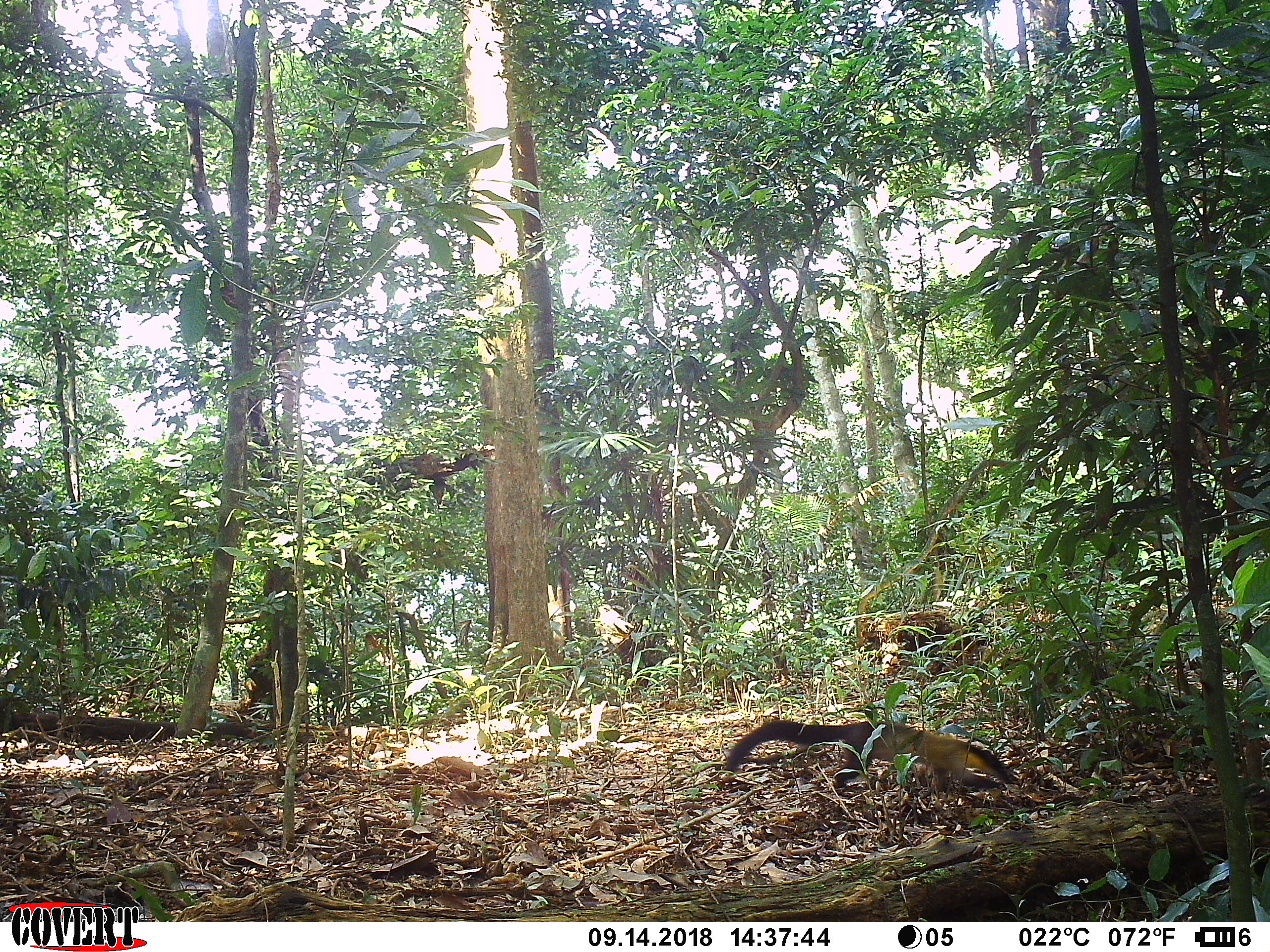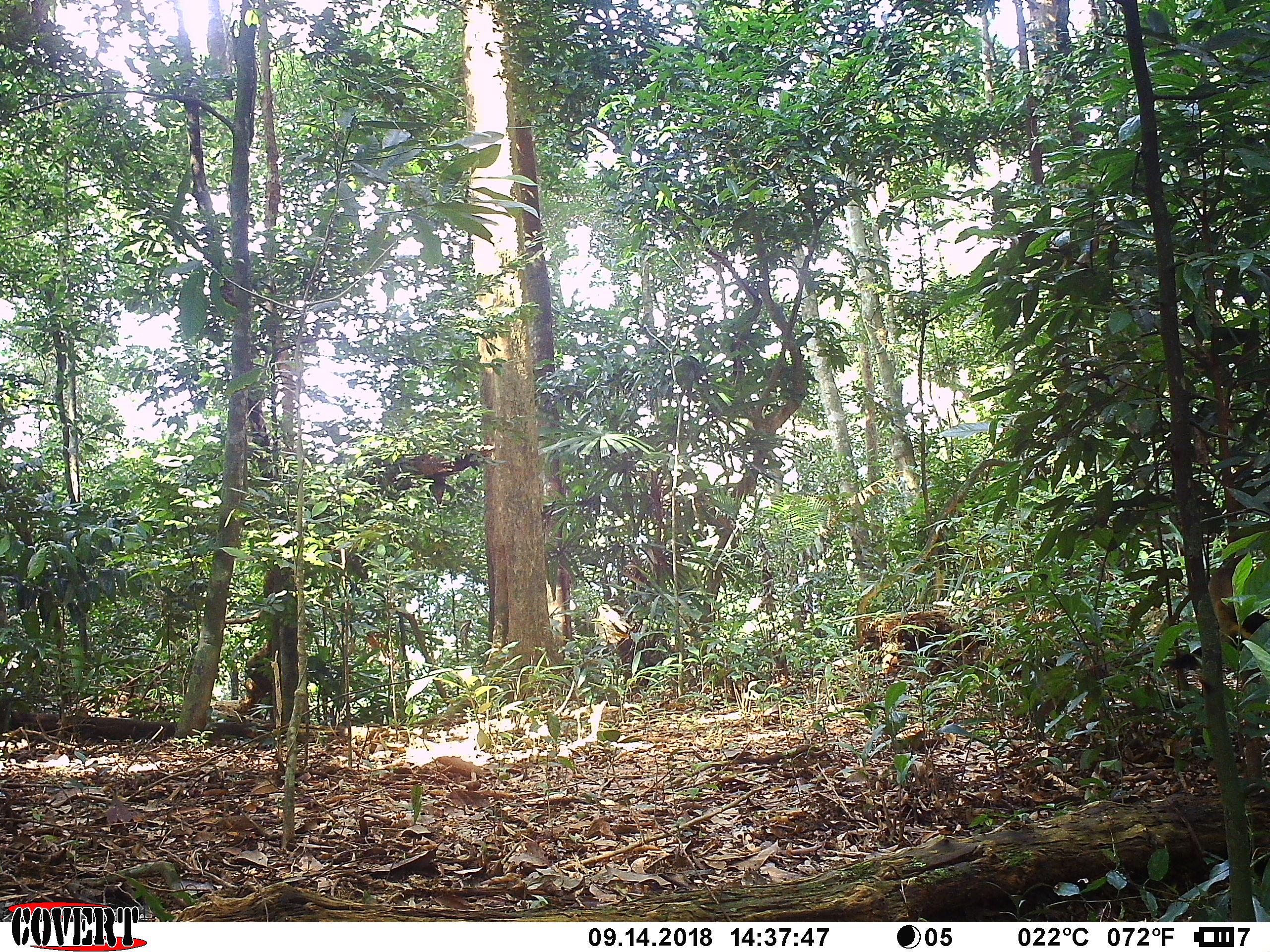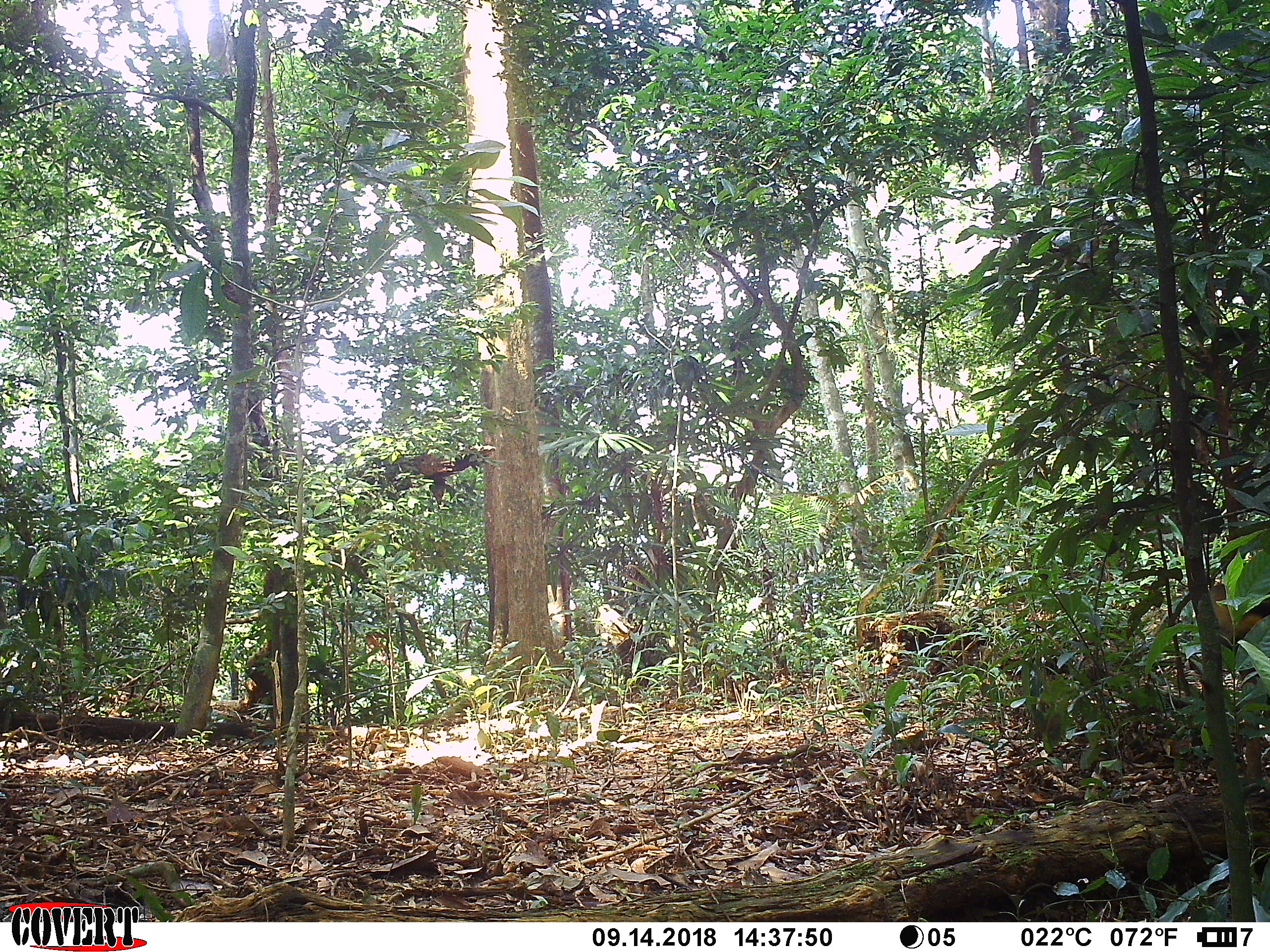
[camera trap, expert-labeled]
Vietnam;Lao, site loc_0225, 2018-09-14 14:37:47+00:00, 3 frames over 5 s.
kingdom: Animalia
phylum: Chordata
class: Mammalia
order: Carnivora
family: Mustelidae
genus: Martes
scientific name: Martes flavigula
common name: yellow-throated marten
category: yellow throated marten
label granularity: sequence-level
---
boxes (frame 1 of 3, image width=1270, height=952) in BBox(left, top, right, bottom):
yellow throated marten: BBox(727, 718, 1017, 792)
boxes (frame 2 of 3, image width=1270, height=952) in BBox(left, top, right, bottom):
yellow throated marten: BBox(1036, 548, 1270, 730)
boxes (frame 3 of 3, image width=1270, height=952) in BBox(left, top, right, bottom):
yellow throated marten: BBox(1203, 581, 1270, 661)